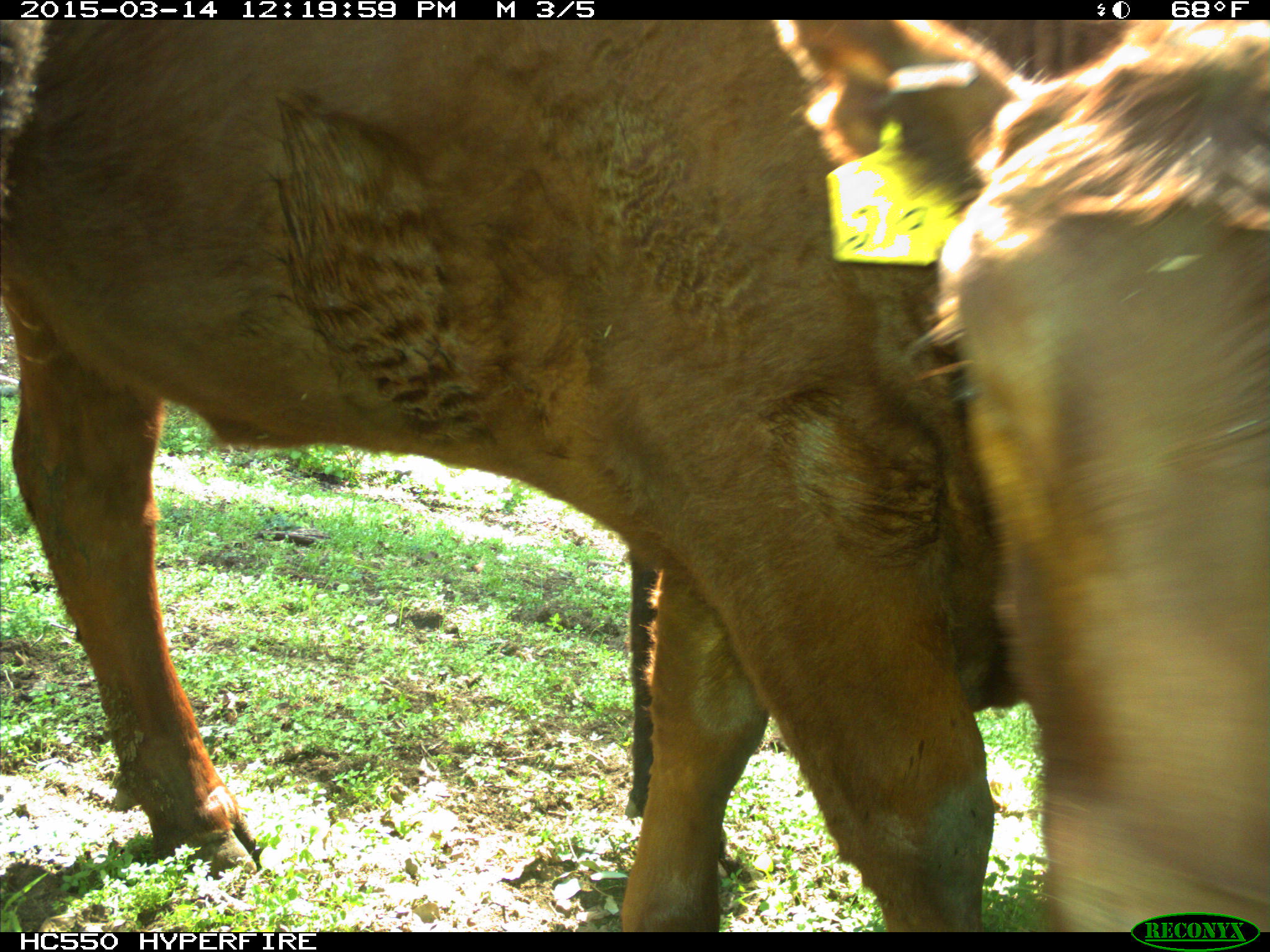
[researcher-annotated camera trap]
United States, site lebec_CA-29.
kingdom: Animalia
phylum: Chordata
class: Mammalia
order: Artiodactyla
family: Bovidae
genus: Bos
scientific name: Bos taurus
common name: domestic cow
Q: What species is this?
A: Bos taurus (domestic cow).